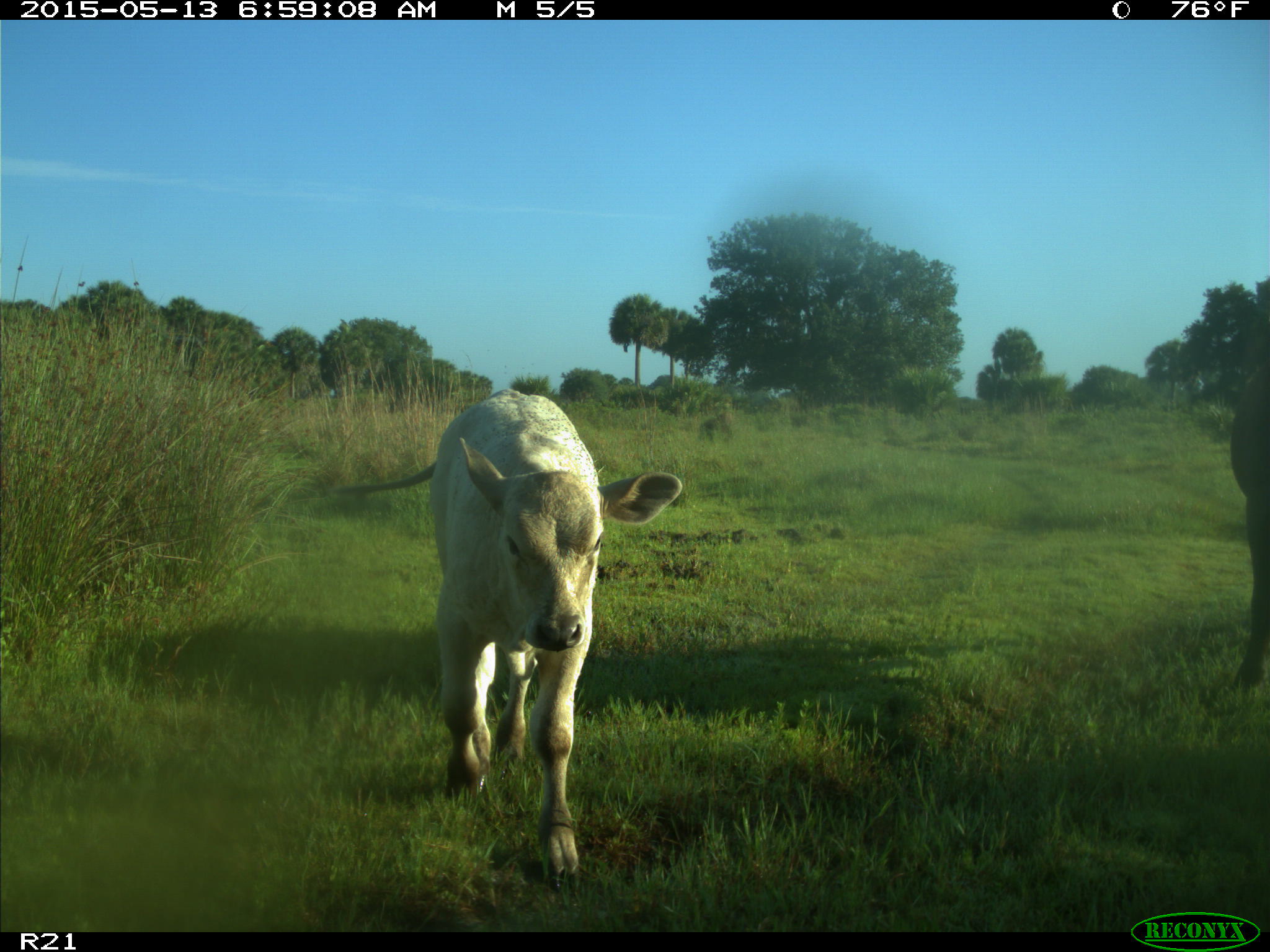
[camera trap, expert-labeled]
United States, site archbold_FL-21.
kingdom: Animalia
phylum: Chordata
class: Mammalia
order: Artiodactyla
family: Bovidae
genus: Bos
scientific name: Bos taurus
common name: domestic cow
Bos taurus (domestic cow).